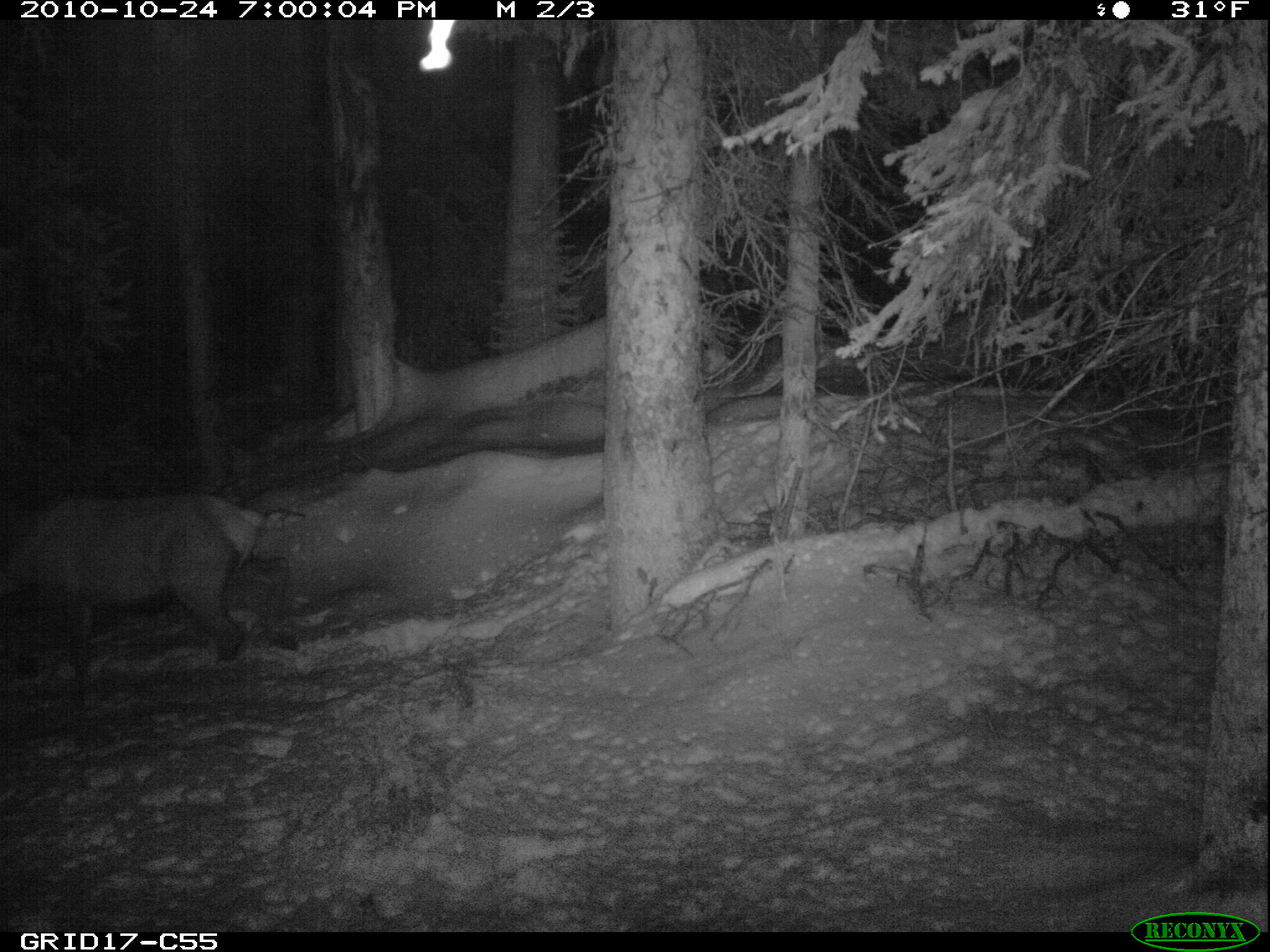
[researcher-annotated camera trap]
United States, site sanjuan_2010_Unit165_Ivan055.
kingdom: Animalia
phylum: Chordata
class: Mammalia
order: Artiodactyla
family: Cervidae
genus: Cervus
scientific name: Cervus elaphus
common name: red deer